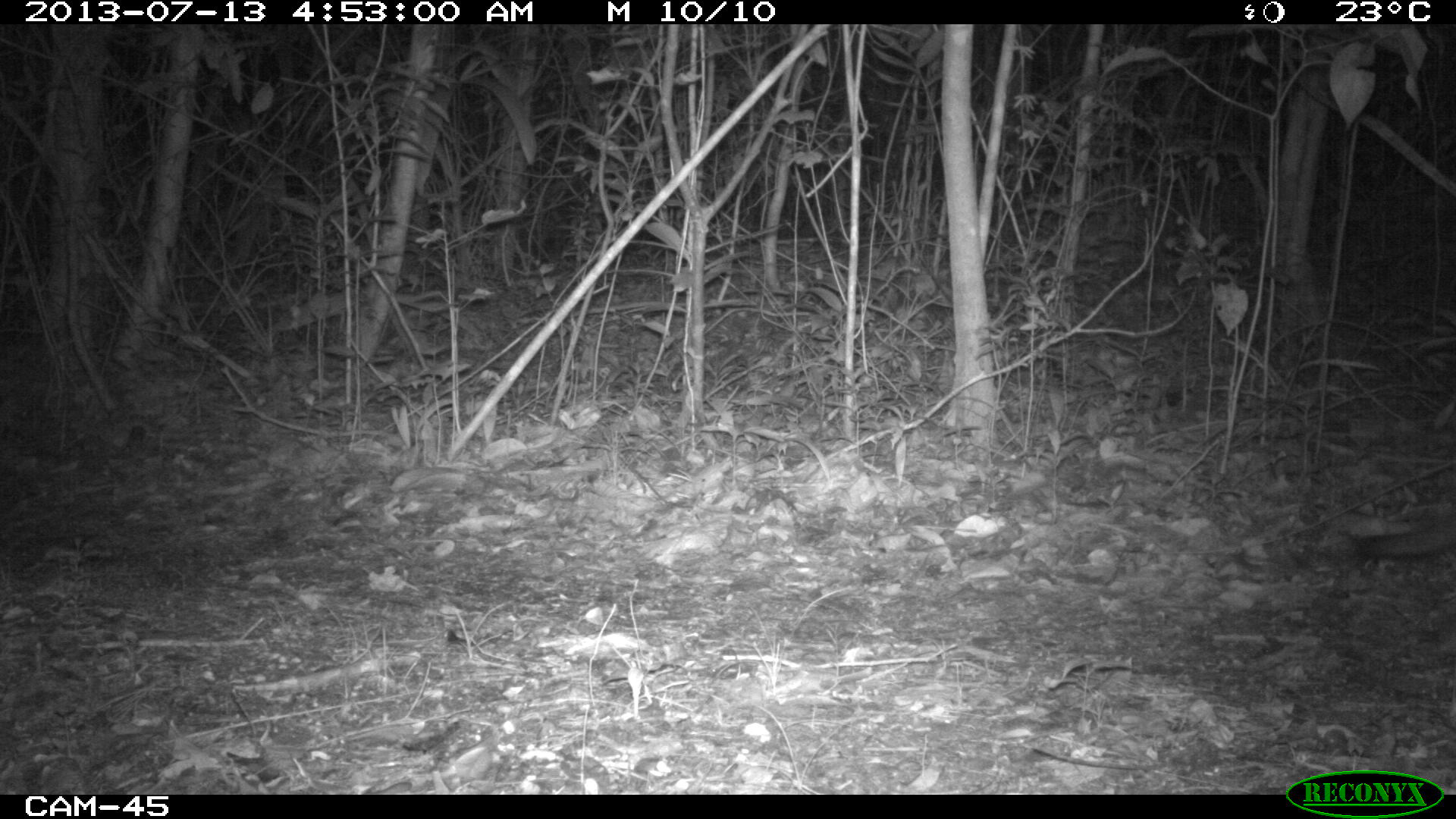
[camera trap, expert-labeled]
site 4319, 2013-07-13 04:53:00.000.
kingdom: Animalia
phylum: Chordata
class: Mammalia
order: Carnivora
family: Canidae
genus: Urocyon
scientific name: Urocyon cinereoargenteus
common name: gray fox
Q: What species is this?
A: Urocyon cinereoargenteus (gray fox).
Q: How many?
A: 1.